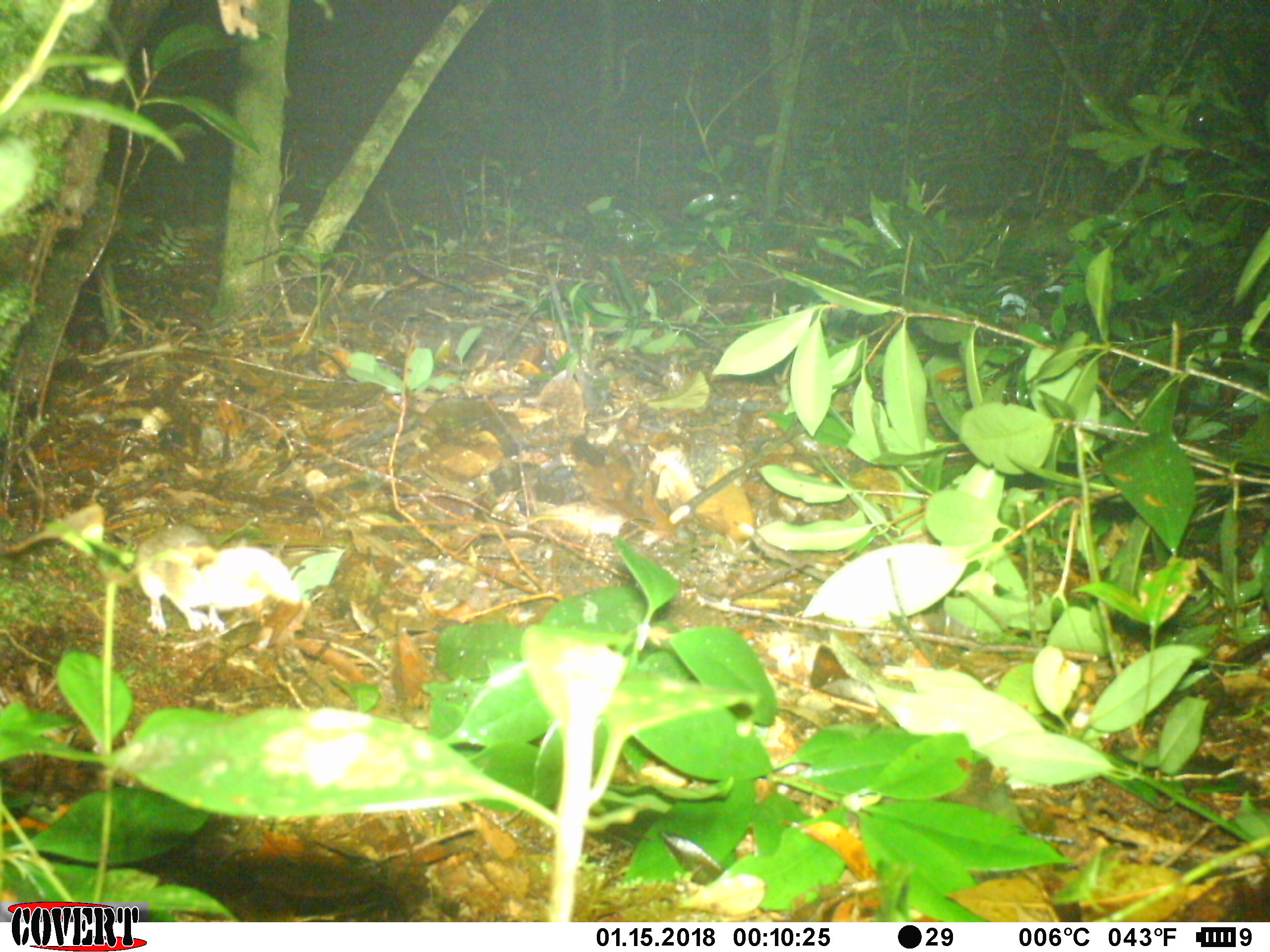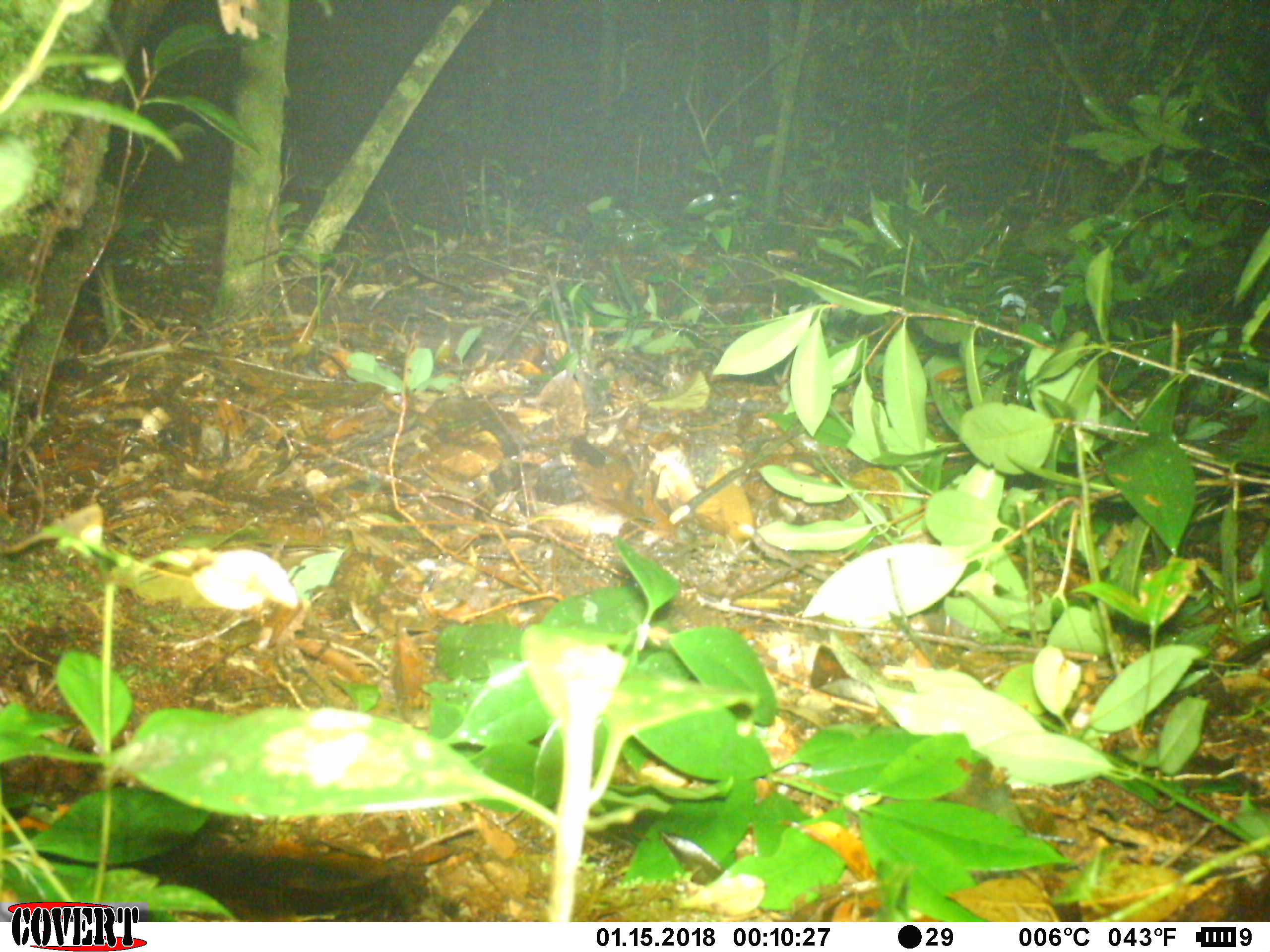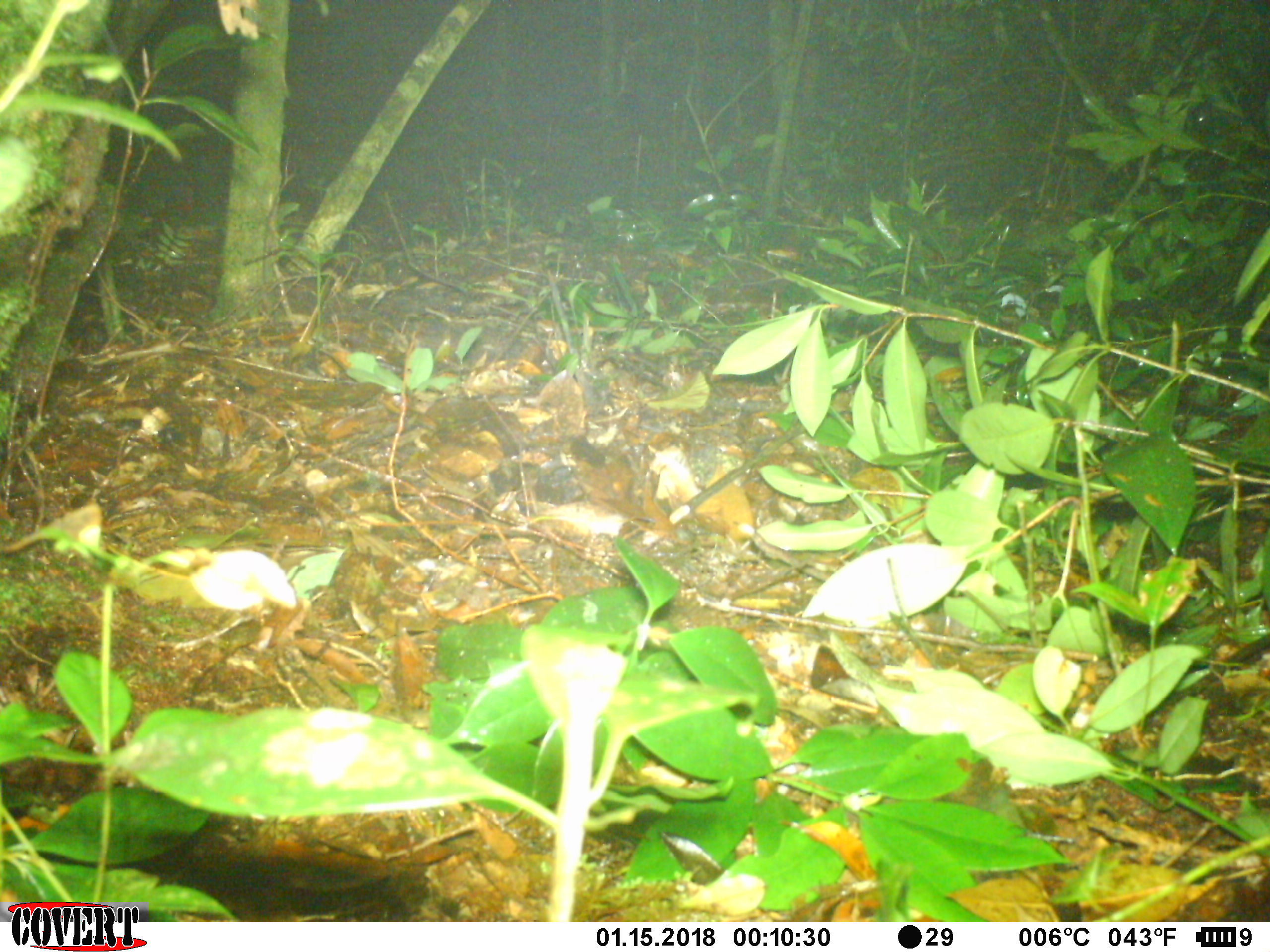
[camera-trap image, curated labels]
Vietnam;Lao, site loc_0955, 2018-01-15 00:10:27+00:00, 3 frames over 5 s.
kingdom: Animalia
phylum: Chordata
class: Mammalia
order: Rodentia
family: Muridae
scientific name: Muridae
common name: old-world mice and rats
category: unidentified murid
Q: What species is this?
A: Unidentified murid (old-world mice and rats) (Muridae).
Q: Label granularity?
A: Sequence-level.